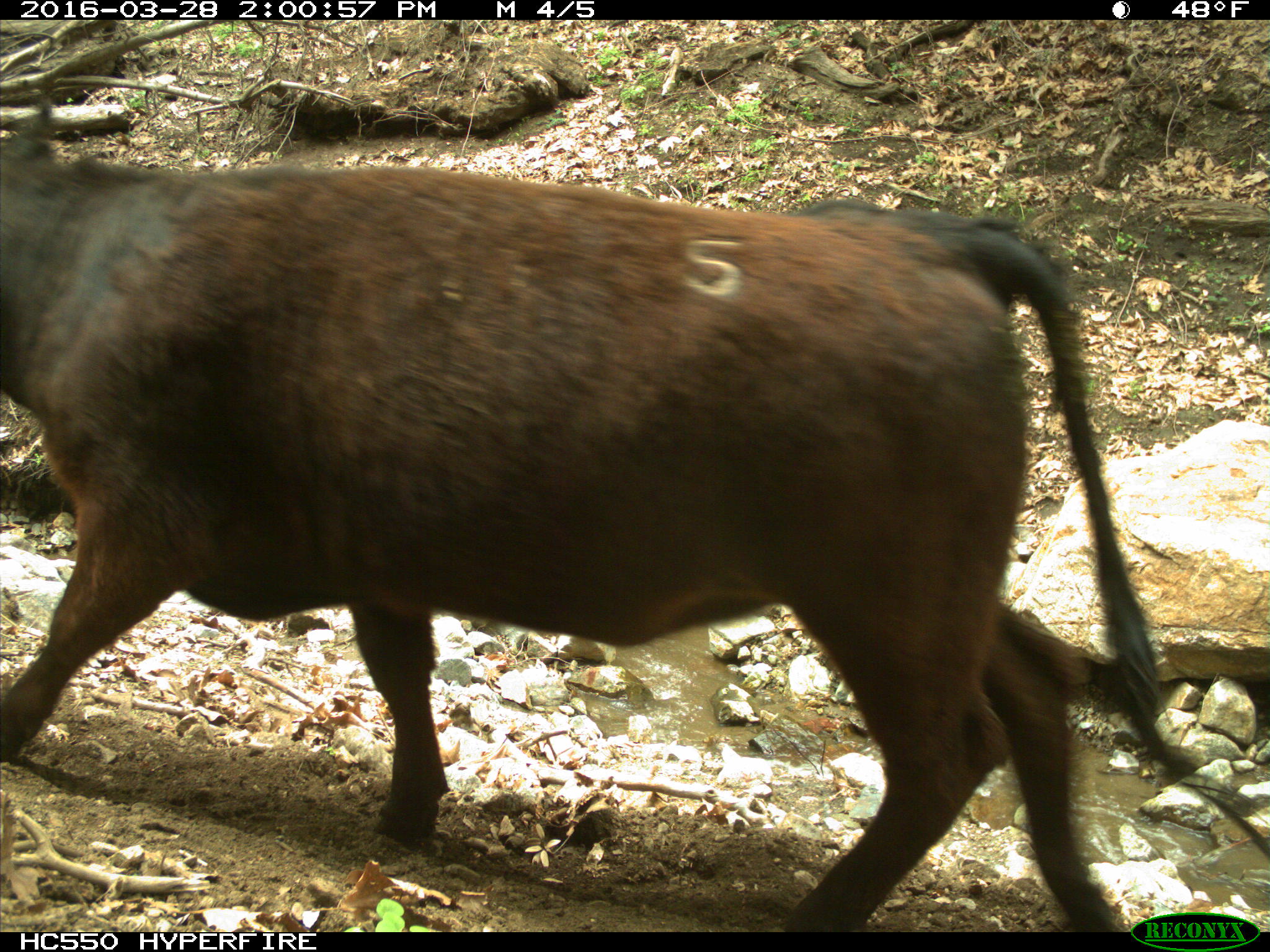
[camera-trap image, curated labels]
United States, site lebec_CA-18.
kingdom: Animalia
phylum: Chordata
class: Mammalia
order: Artiodactyla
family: Bovidae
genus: Bos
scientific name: Bos taurus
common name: domestic cow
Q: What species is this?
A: Bos taurus (domestic cow).